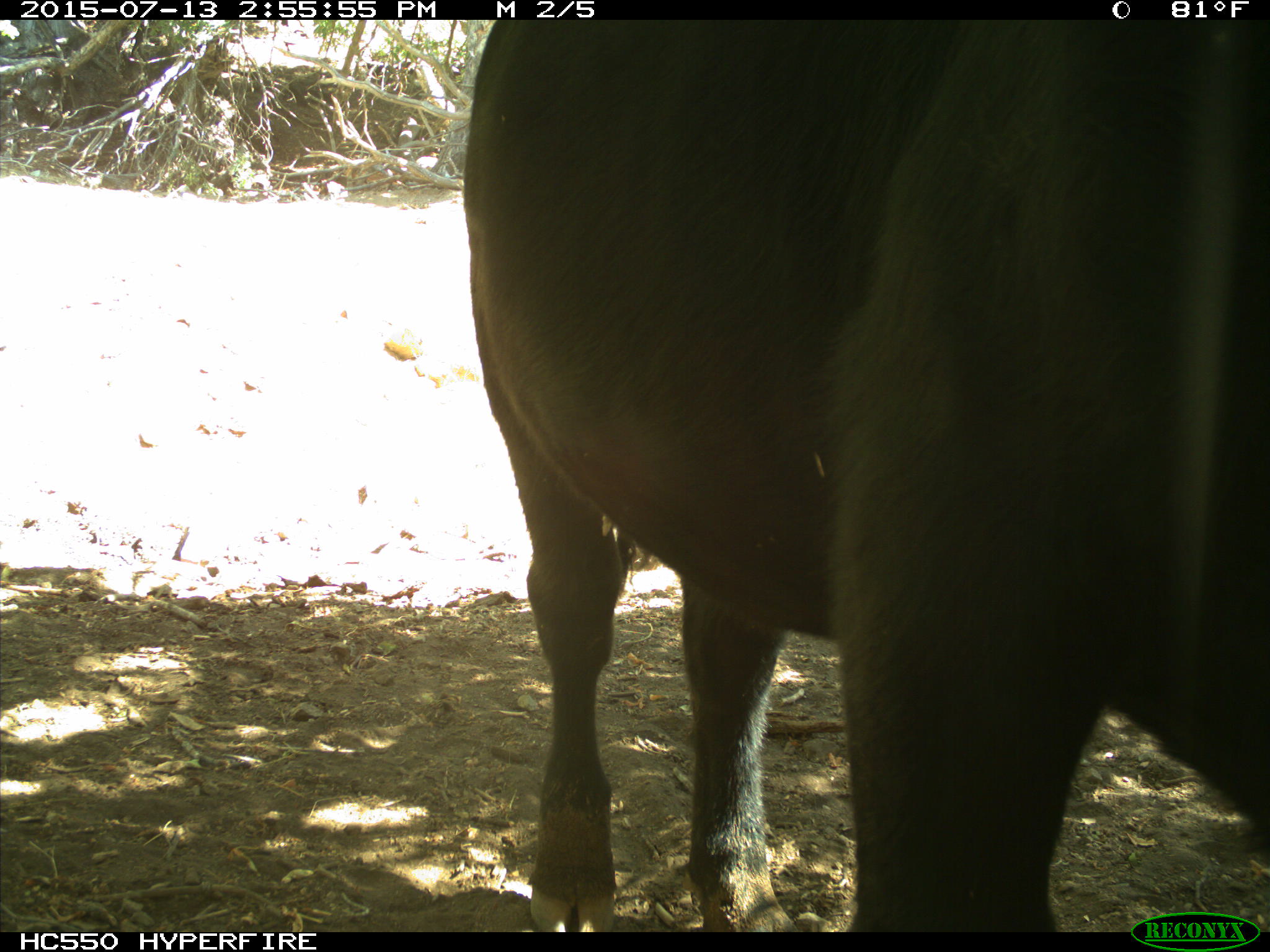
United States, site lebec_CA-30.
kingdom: Animalia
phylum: Chordata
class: Mammalia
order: Artiodactyla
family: Bovidae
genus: Bos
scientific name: Bos taurus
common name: domestic cow